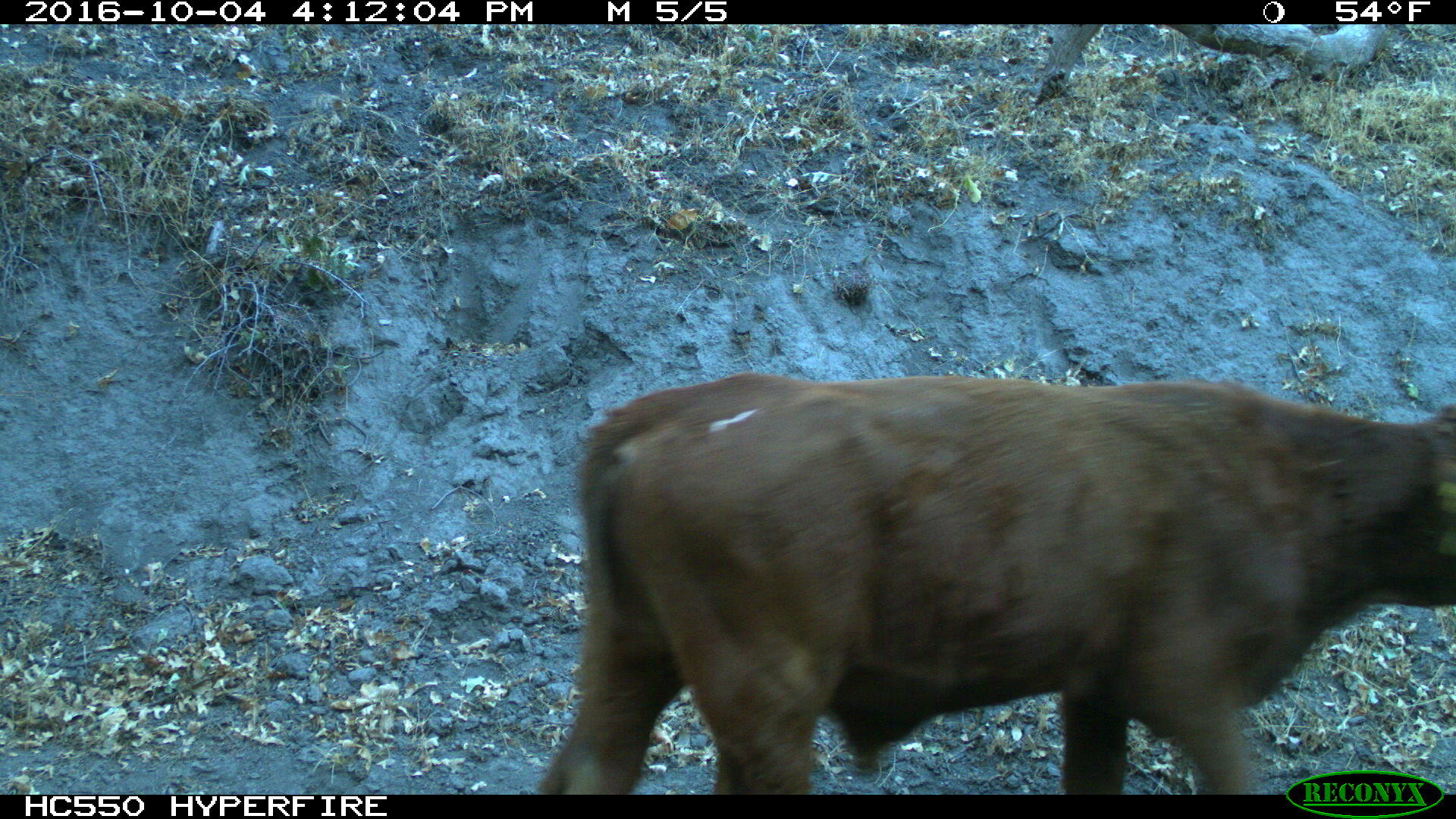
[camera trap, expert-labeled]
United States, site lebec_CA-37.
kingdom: Animalia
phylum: Chordata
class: Mammalia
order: Artiodactyla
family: Bovidae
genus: Bos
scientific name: Bos taurus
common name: domestic cow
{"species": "Bos taurus (domestic cow)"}